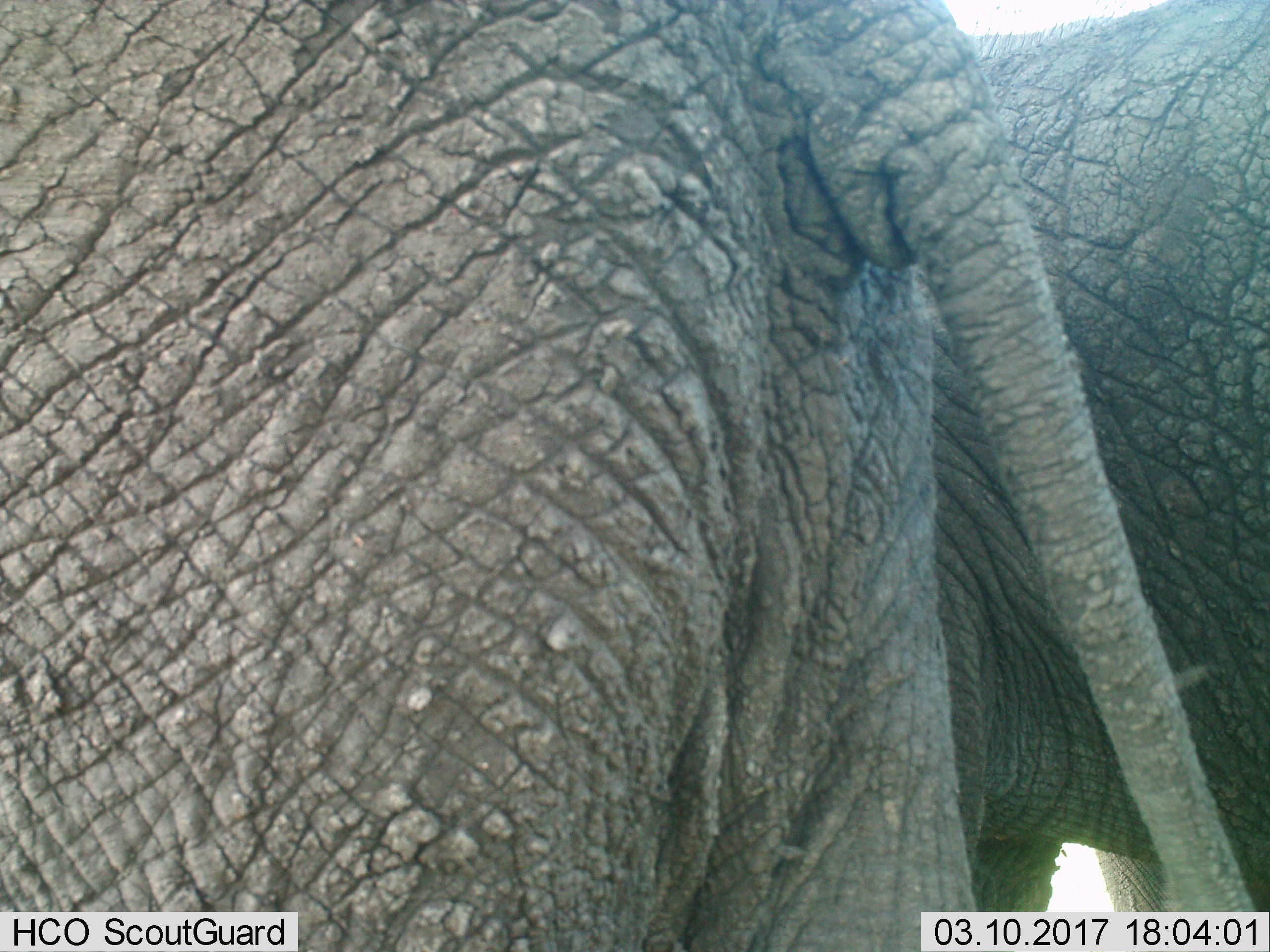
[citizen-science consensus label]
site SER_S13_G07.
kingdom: Animalia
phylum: Chordata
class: Mammalia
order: Proboscidea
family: Elephantidae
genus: Loxodonta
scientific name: Loxodonta africana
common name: african bush elephant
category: elephant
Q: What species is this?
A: Elephant (african bush elephant) (Loxodonta africana).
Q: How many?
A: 2.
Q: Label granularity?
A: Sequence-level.